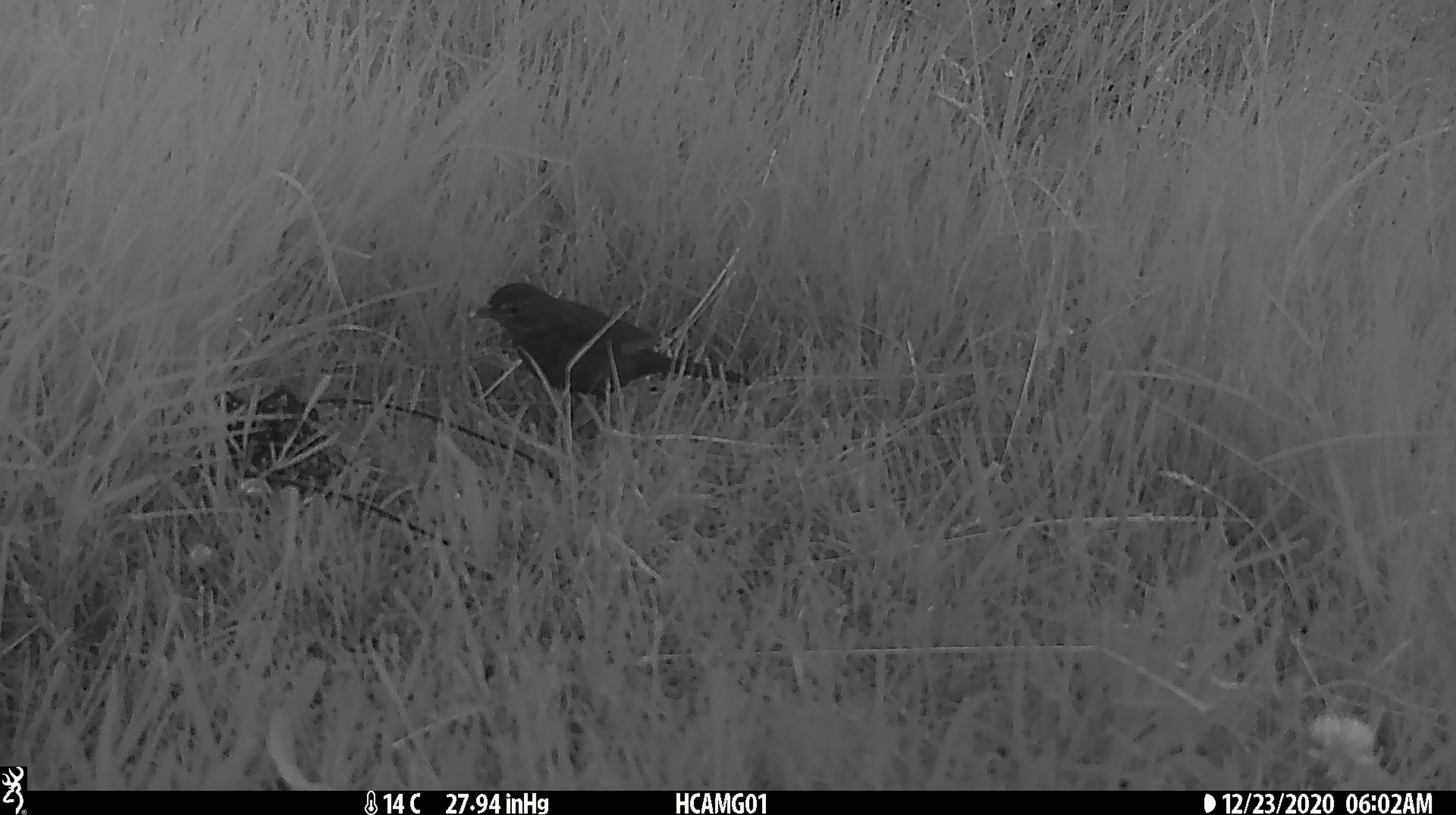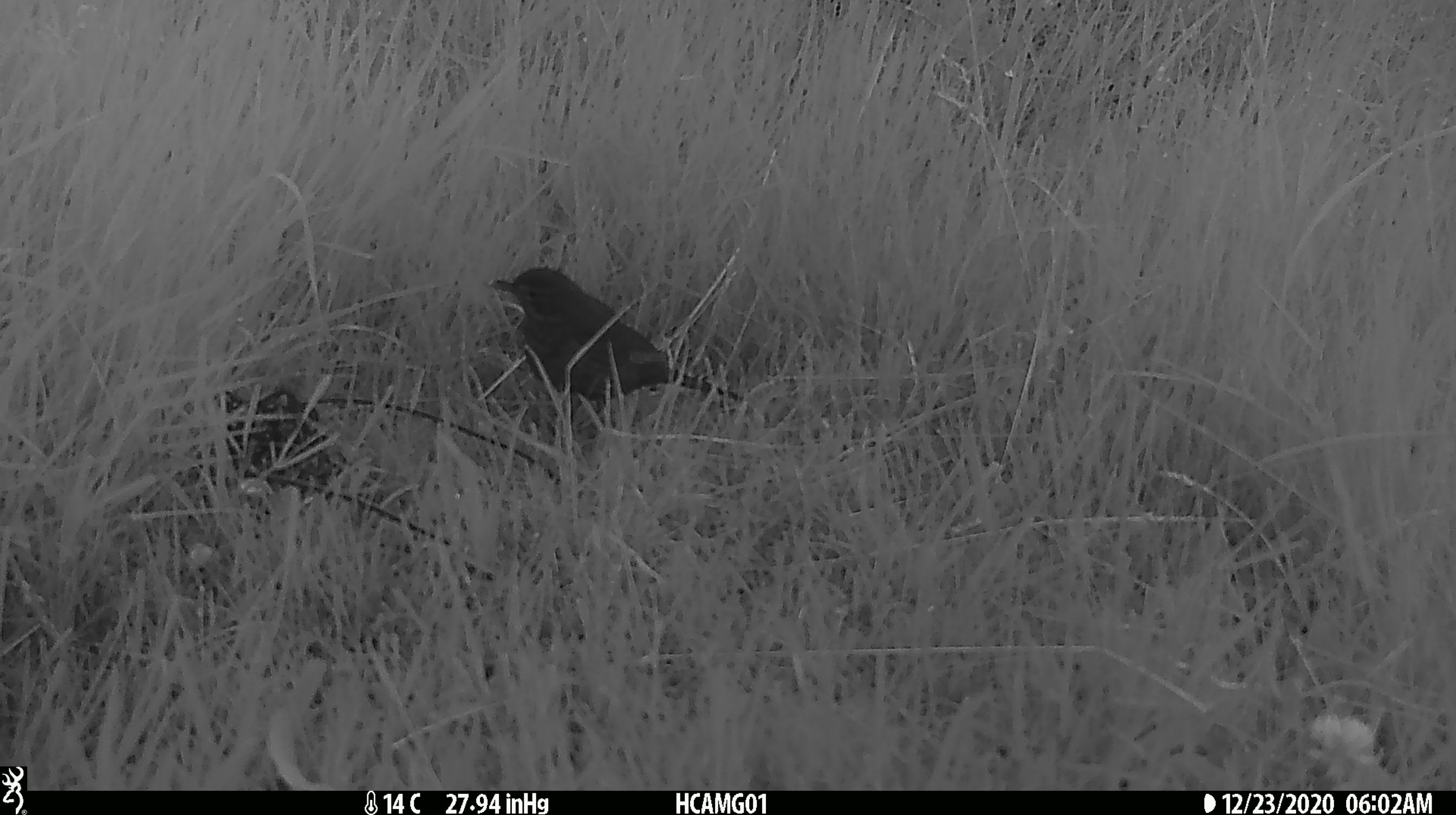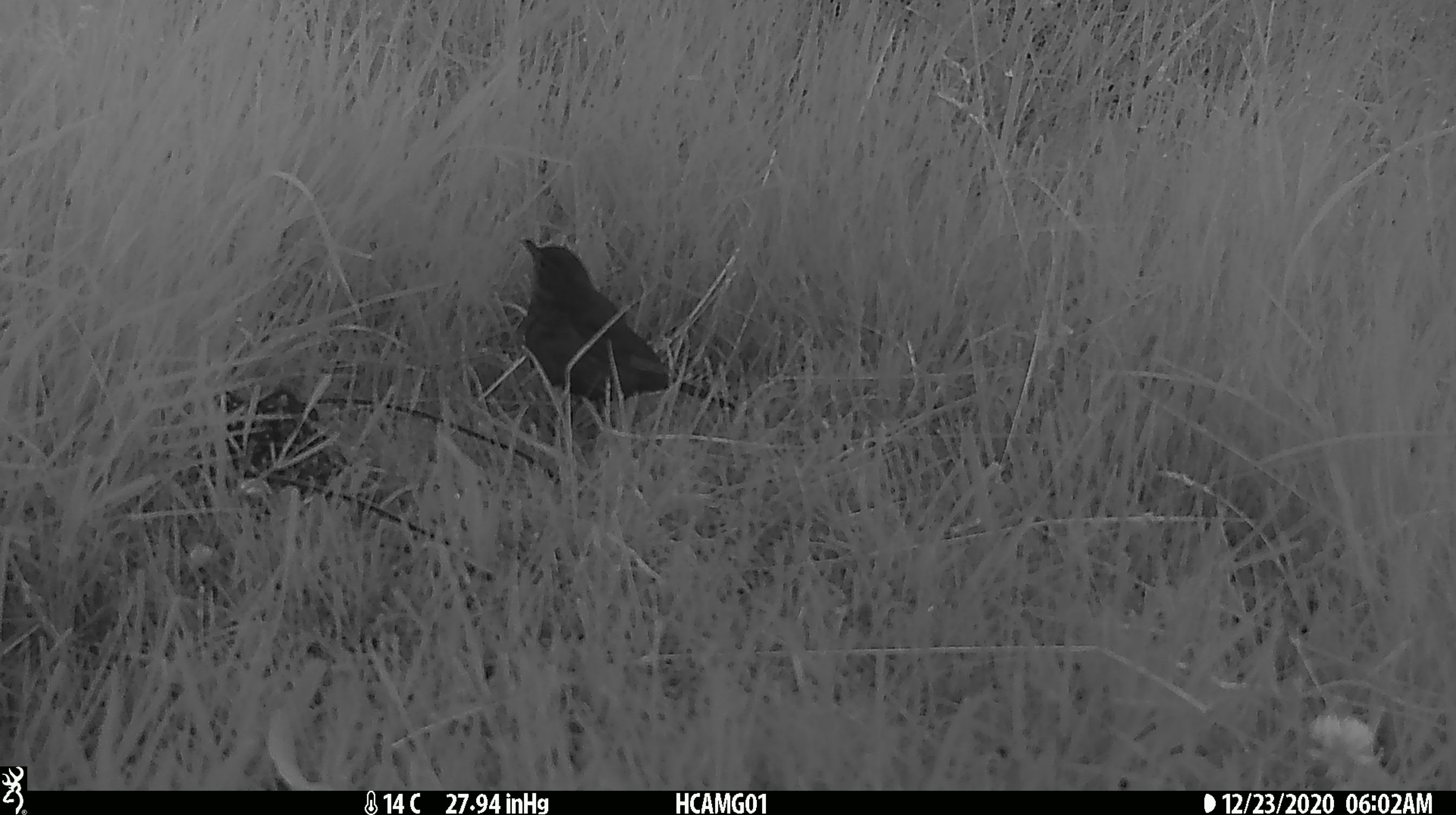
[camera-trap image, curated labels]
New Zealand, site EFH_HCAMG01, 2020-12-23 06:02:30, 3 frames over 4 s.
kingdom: Animalia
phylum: Chordata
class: Aves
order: Passeriformes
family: Turdidae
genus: Turdus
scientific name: Turdus merula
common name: eurasian blackbird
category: blackbird